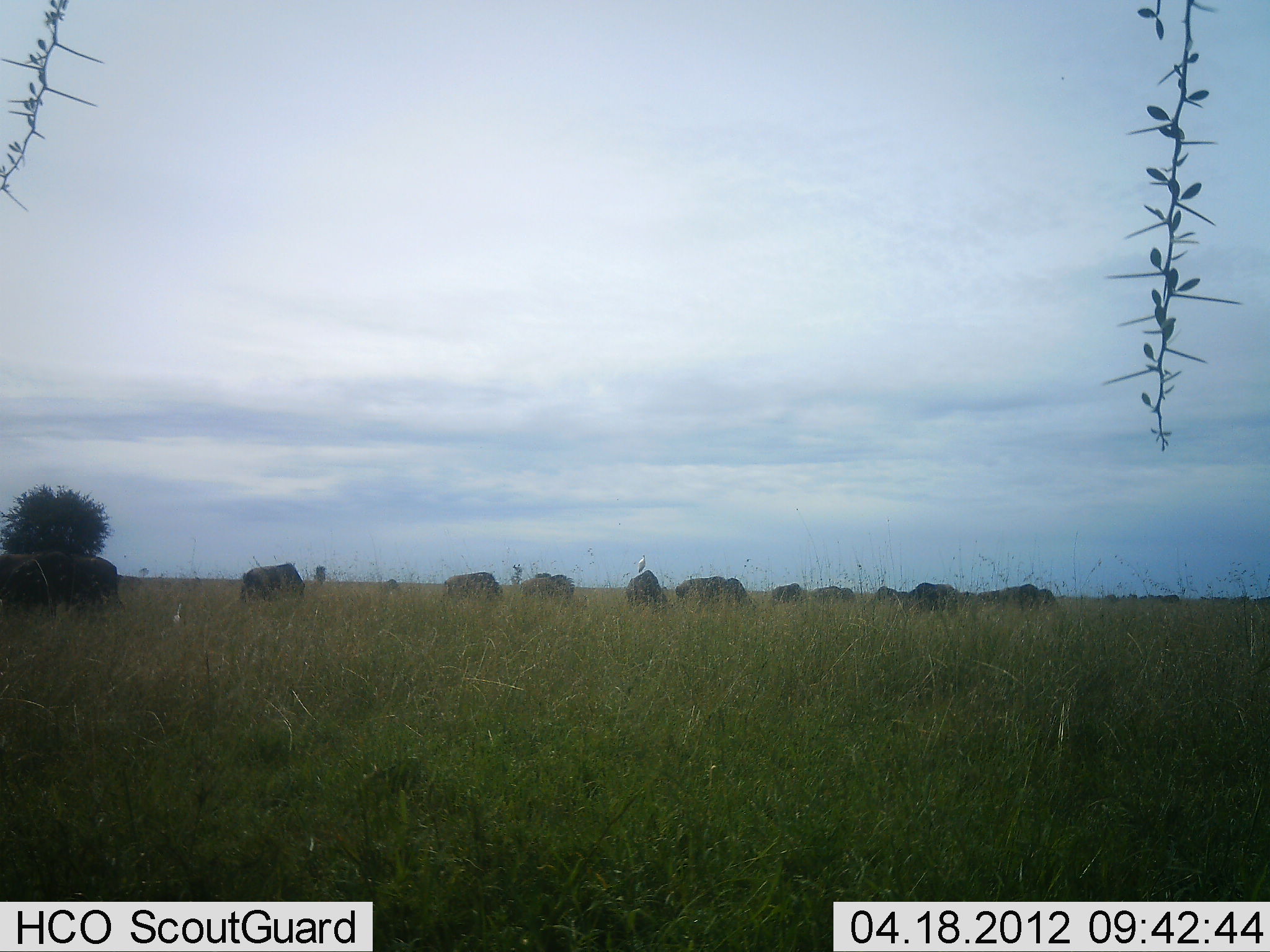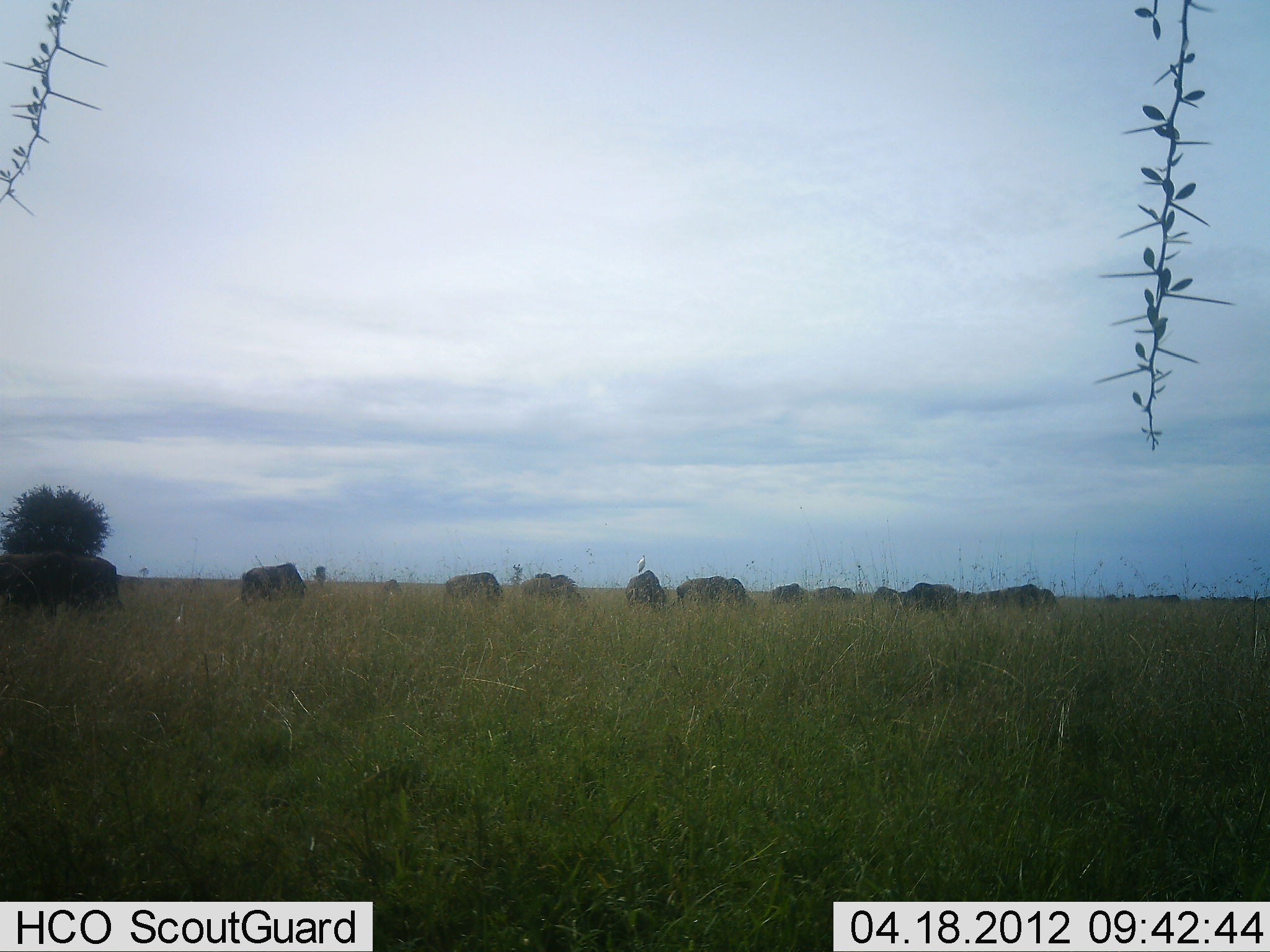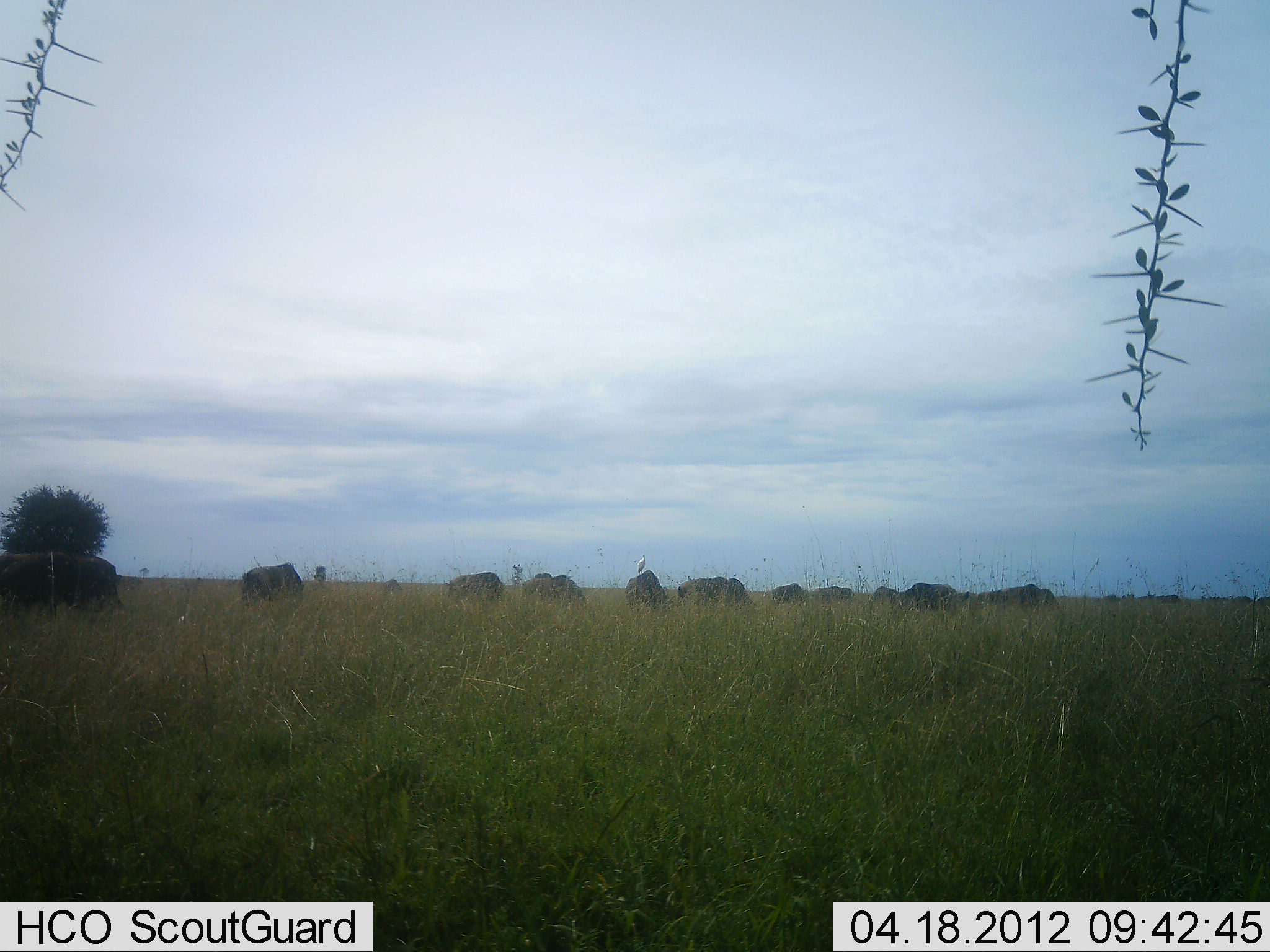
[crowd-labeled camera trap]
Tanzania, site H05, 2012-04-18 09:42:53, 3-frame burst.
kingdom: Animalia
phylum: Chordata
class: Mammalia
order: Artiodactyla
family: Bovidae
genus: Connochaetes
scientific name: Connochaetes taurinus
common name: blue wildebeest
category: wildebeest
Wildebeest (blue wildebeest) (Connochaetes taurinus), count 11-50. Behavior (volunteer vote fractions): standing 41%, resting 0%, moving 9%, interacting 0%. Young present (vote fraction): 0%. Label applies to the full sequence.